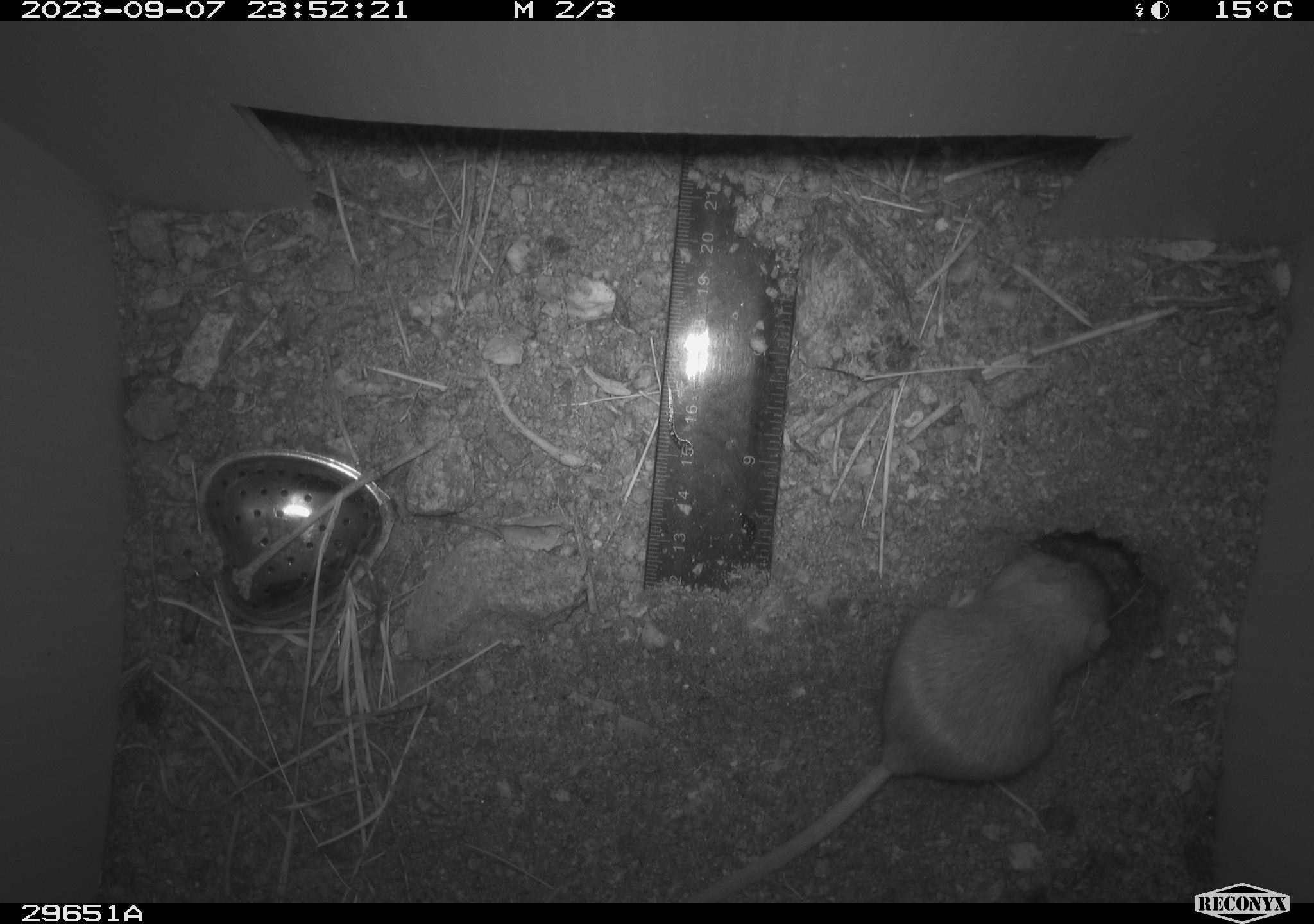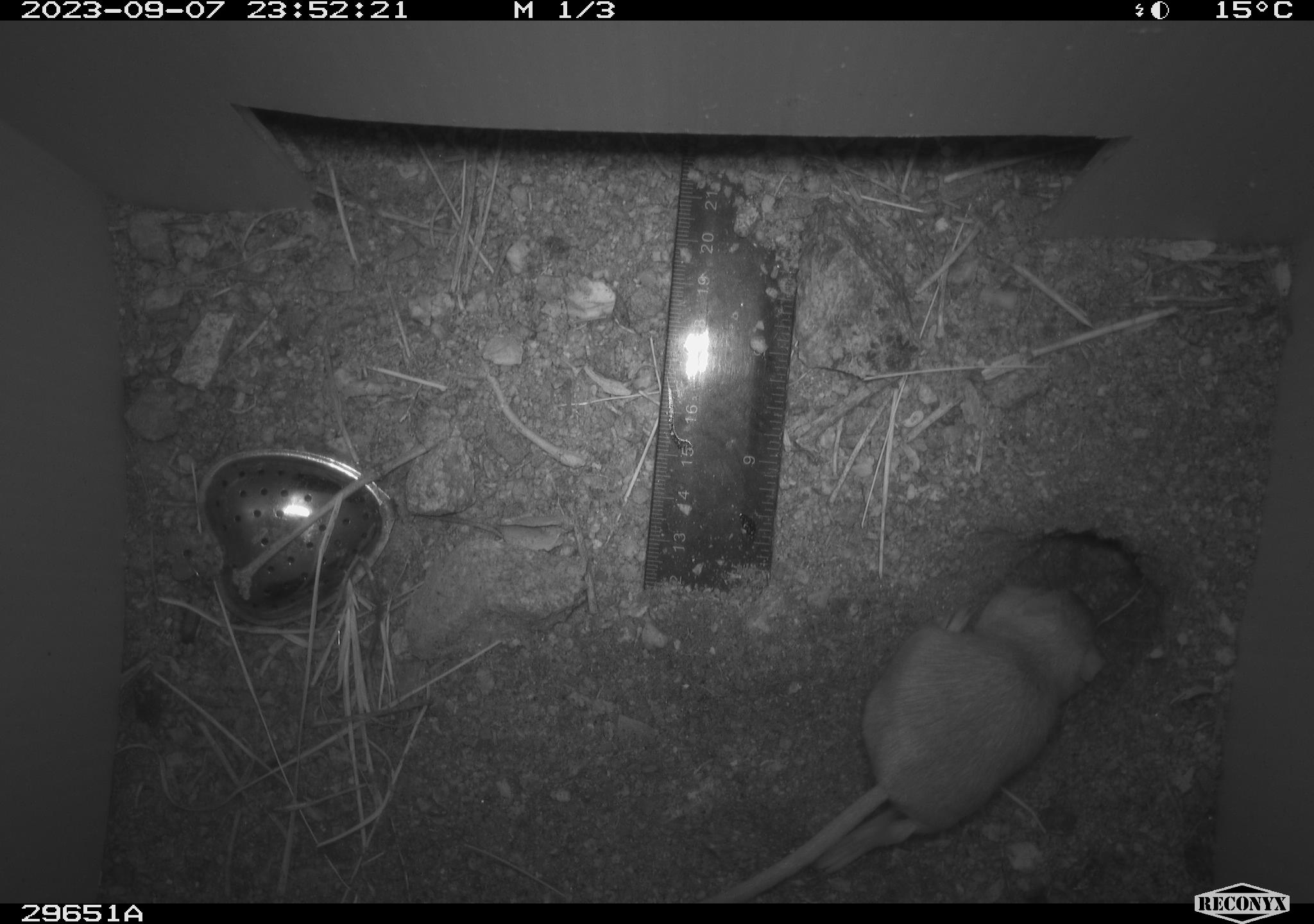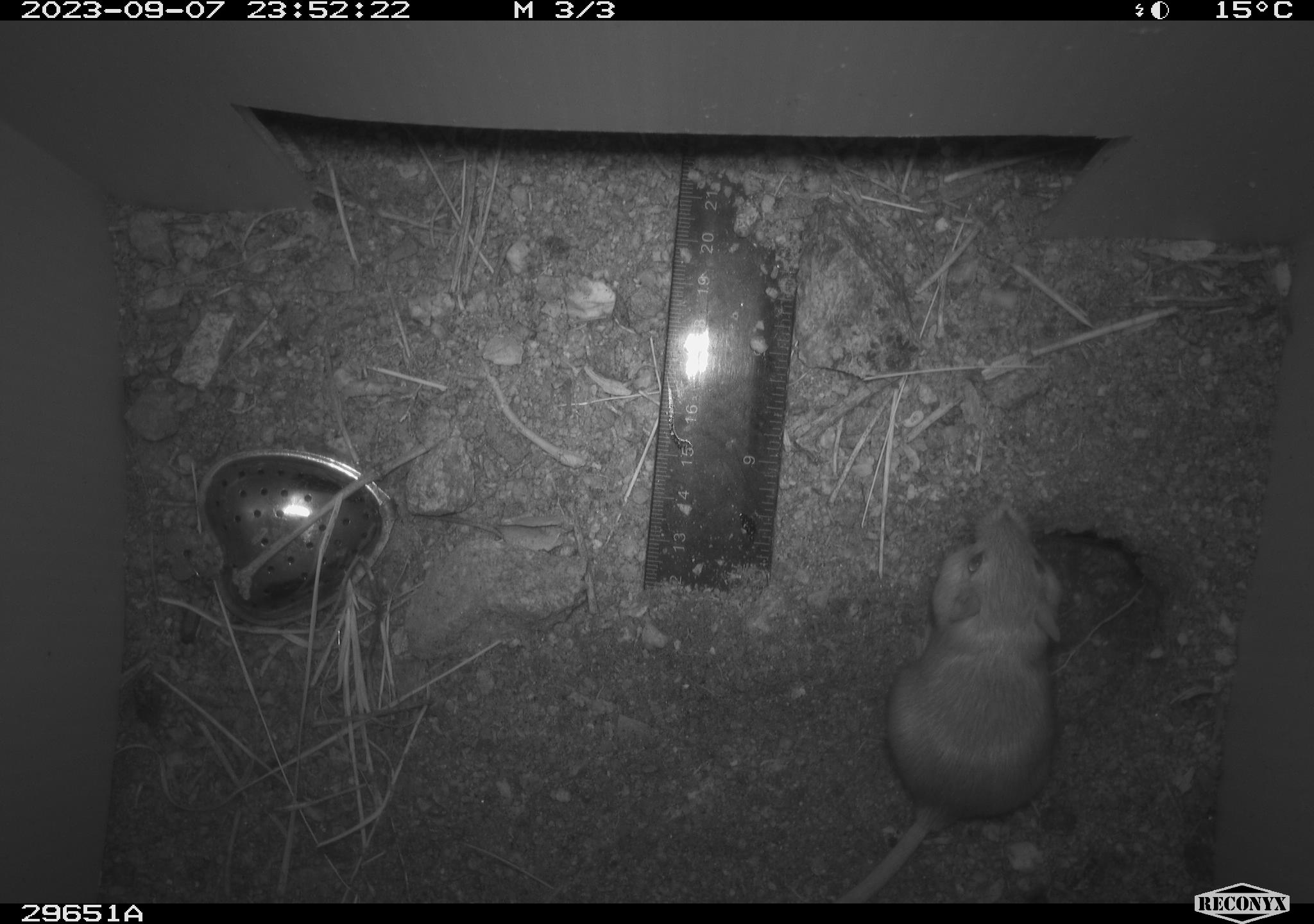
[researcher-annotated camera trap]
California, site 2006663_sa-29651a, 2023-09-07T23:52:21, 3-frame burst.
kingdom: Animalia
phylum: Chordata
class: Mammalia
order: Rodentia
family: Heteromyidae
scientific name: Heteromyidae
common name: kangaroo rats and pocket mice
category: heteromyidae family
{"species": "heteromyidae family (kangaroo rats and pocket mice) (Heteromyidae)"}